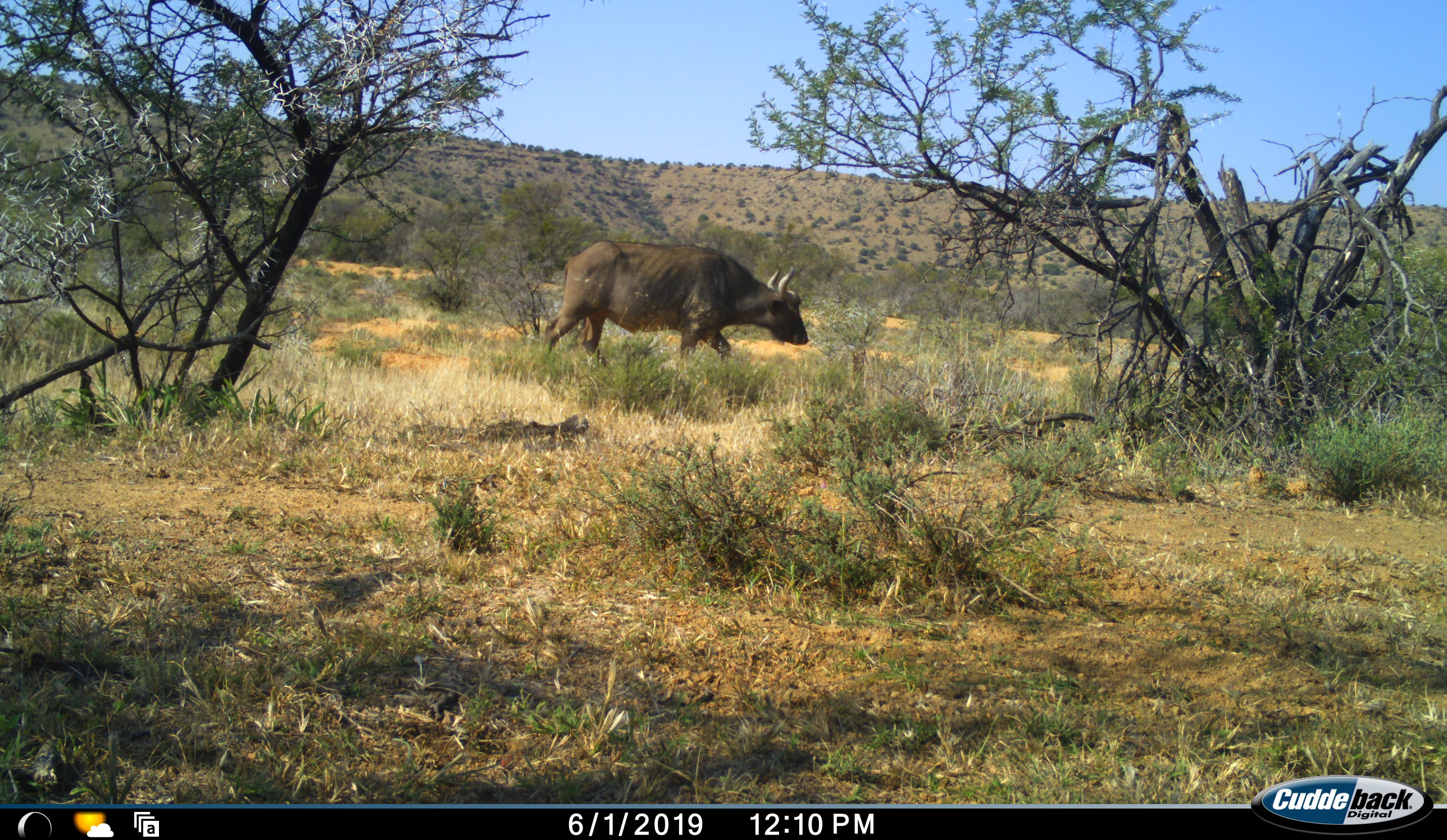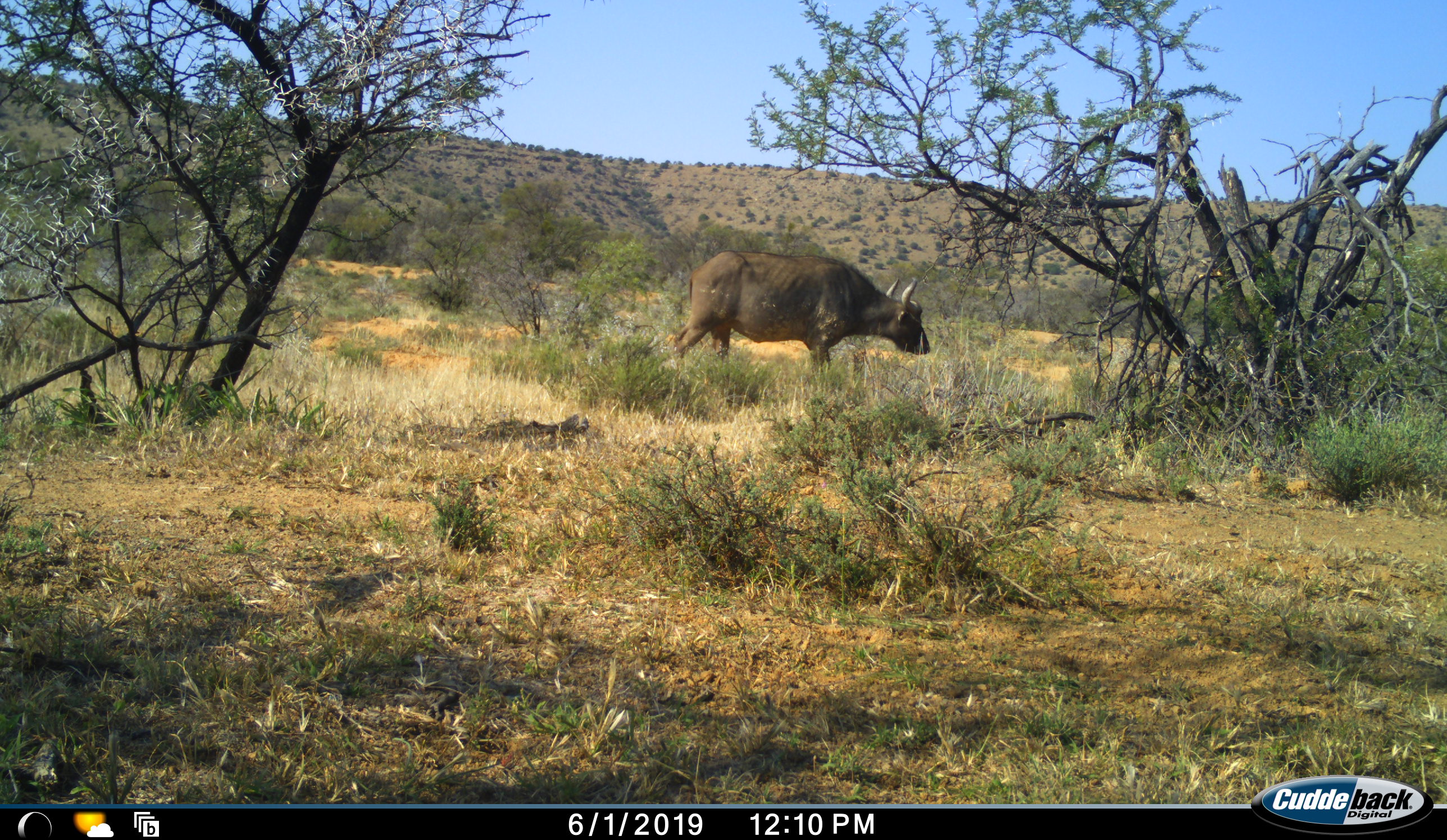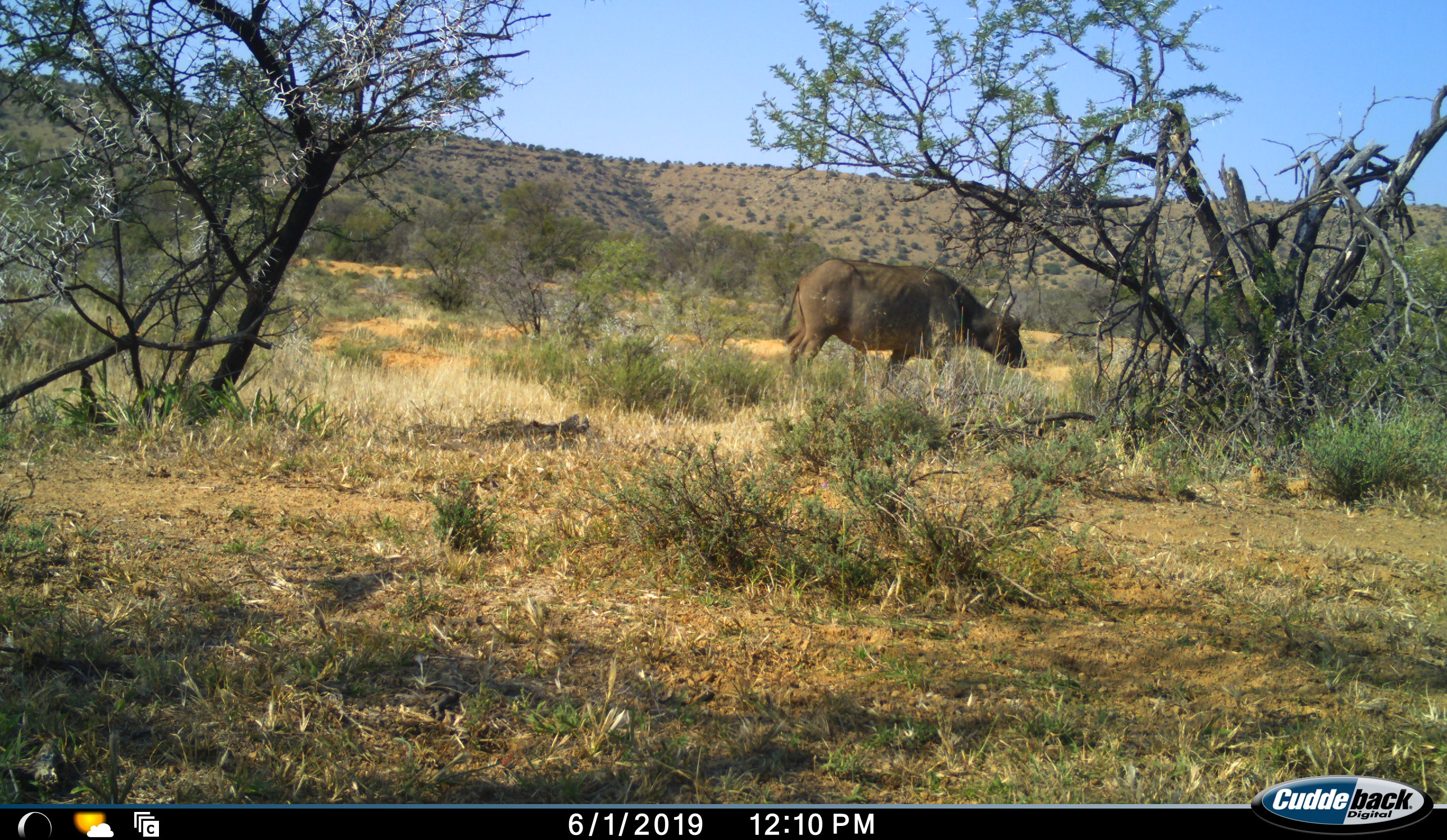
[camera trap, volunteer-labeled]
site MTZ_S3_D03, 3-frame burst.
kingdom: Animalia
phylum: Chordata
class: Mammalia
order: Artiodactyla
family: Bovidae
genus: Syncerus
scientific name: Syncerus caffer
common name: african buffalo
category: buffalo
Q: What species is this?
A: Buffalo (african buffalo) (Syncerus caffer).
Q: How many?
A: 1.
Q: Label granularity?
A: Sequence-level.